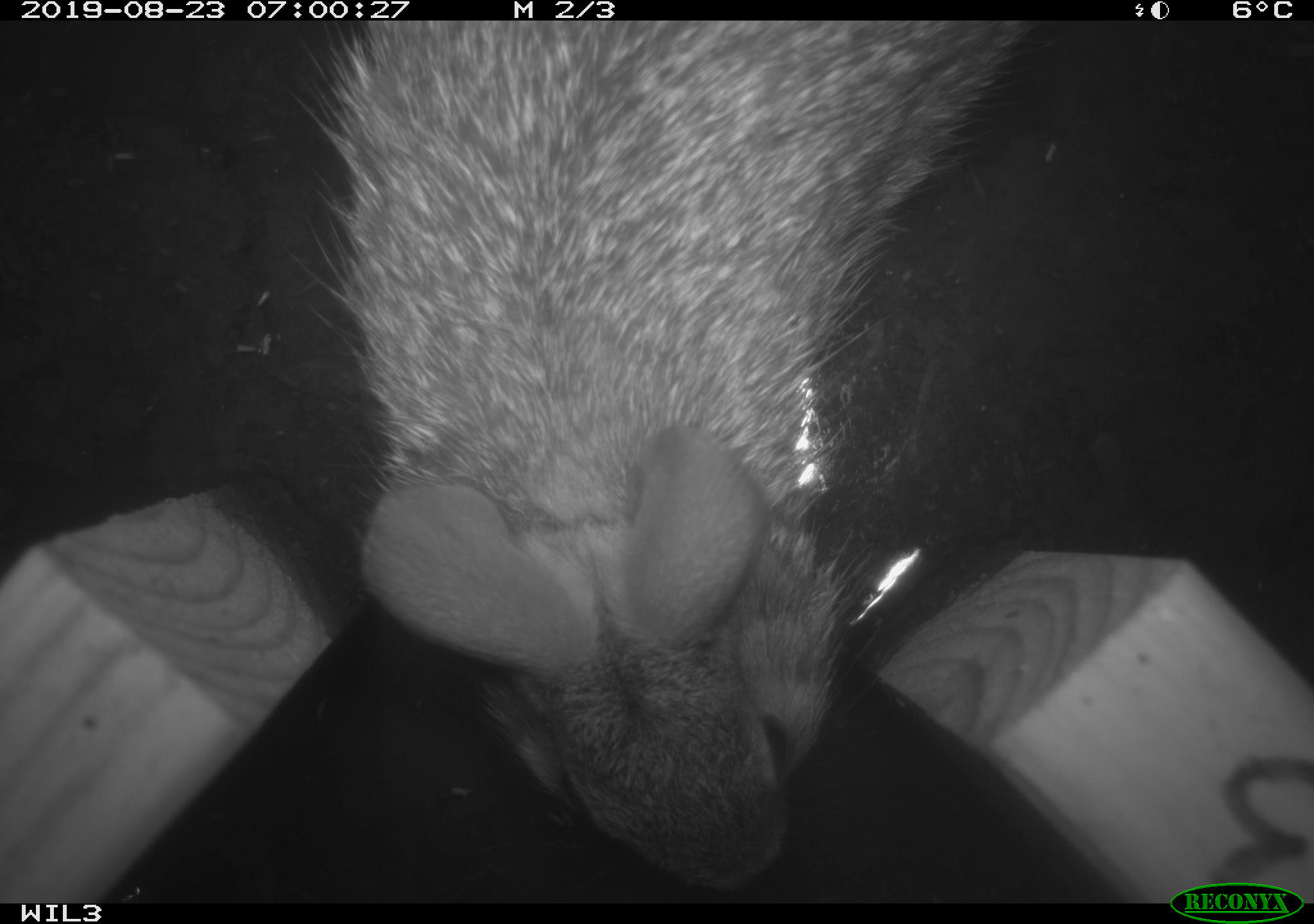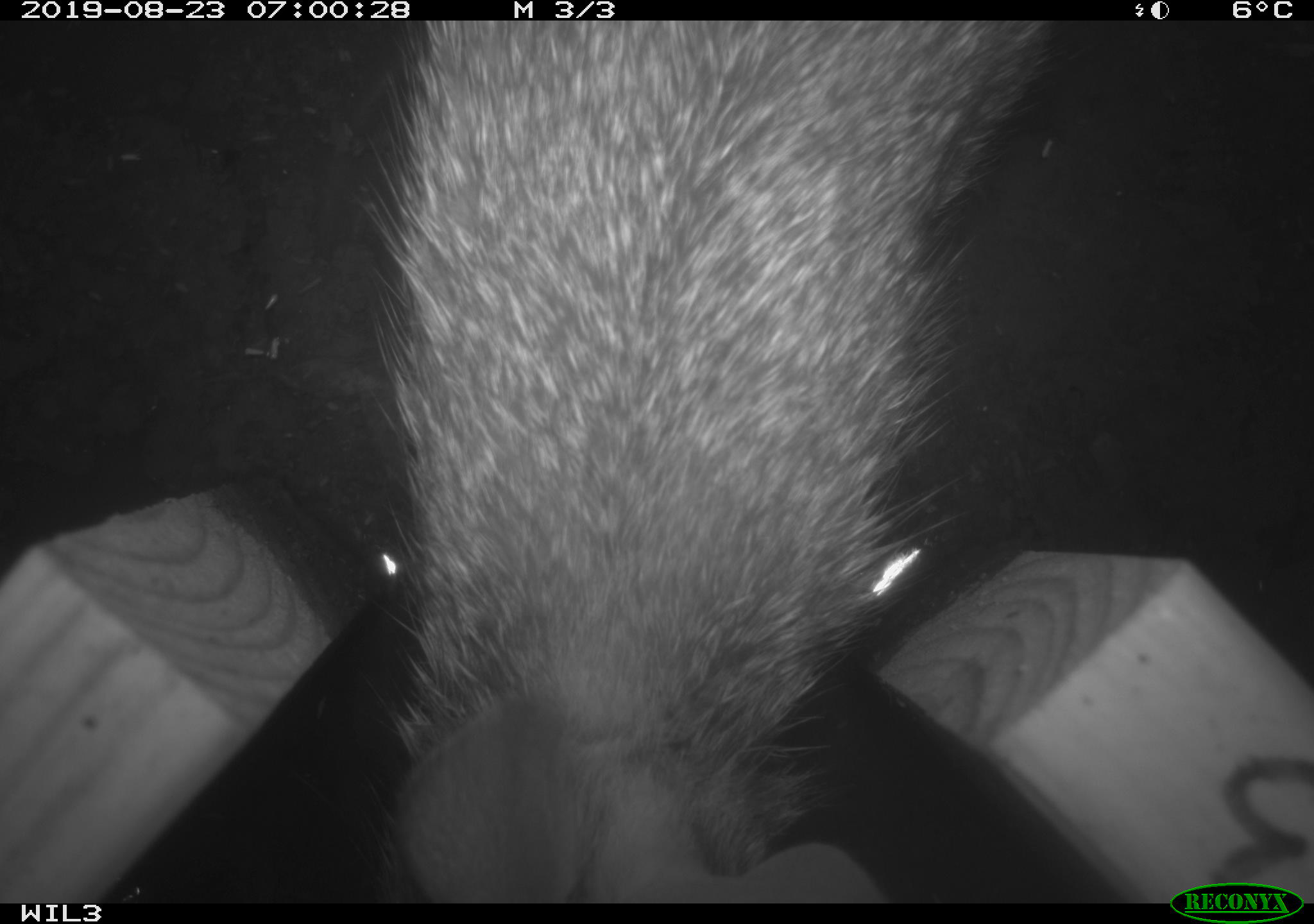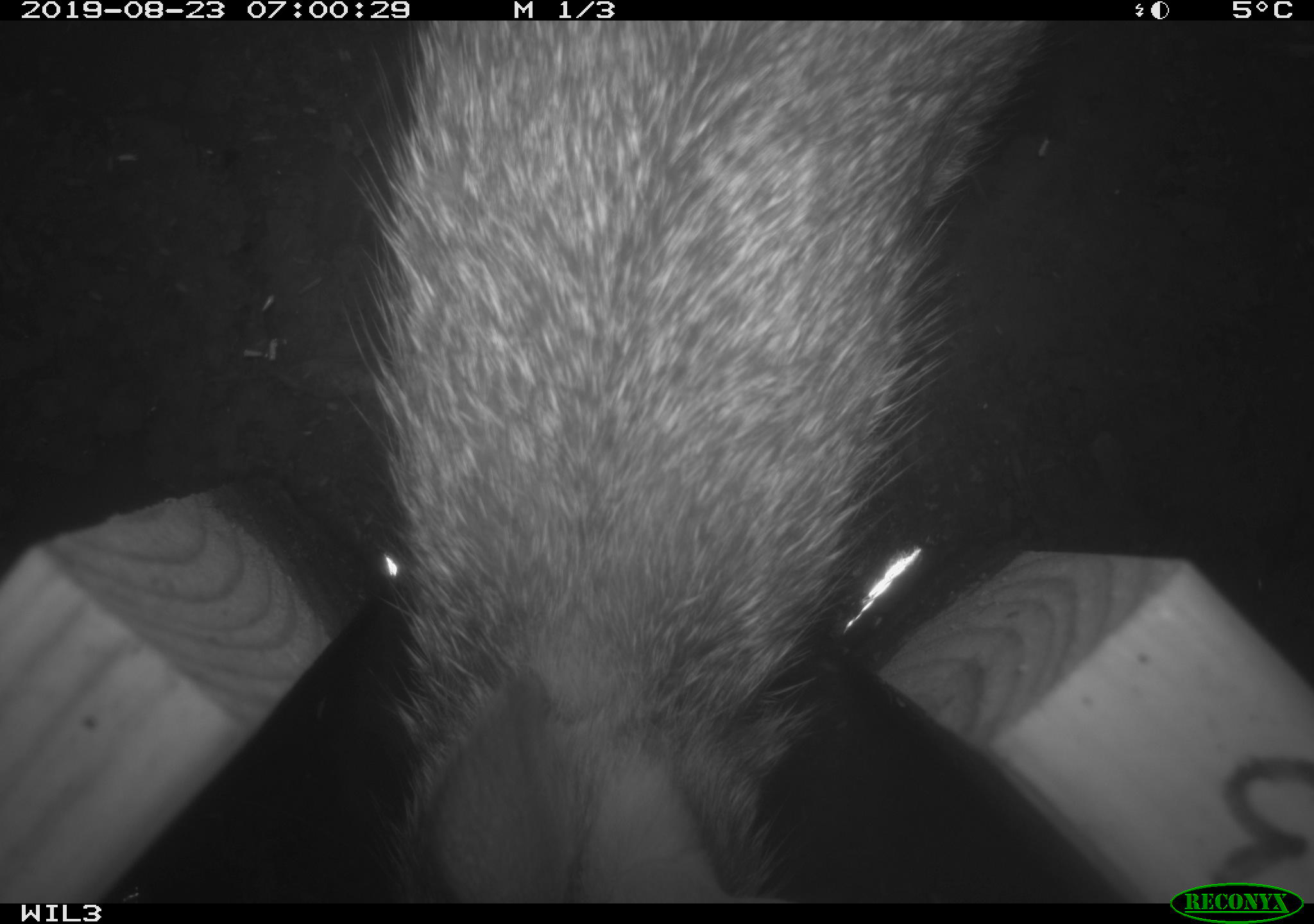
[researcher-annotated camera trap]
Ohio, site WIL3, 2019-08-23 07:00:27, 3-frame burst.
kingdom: Animalia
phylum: Chordata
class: Mammalia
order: Lagomorpha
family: Leporidae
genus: Sylvilagus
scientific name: Sylvilagus floridanus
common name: eastern cottontail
Eastern cottontail (Sylvilagus floridanus).